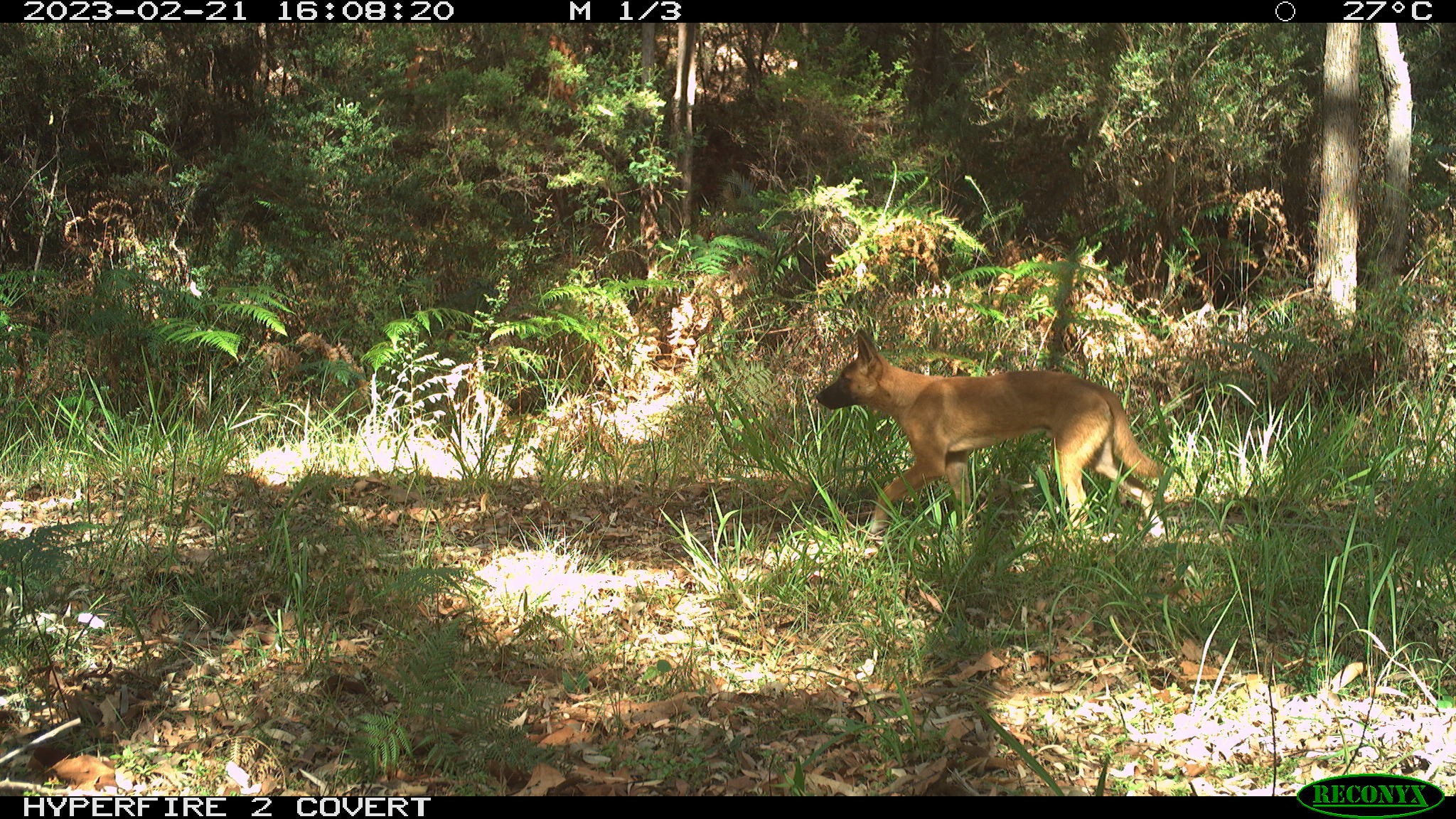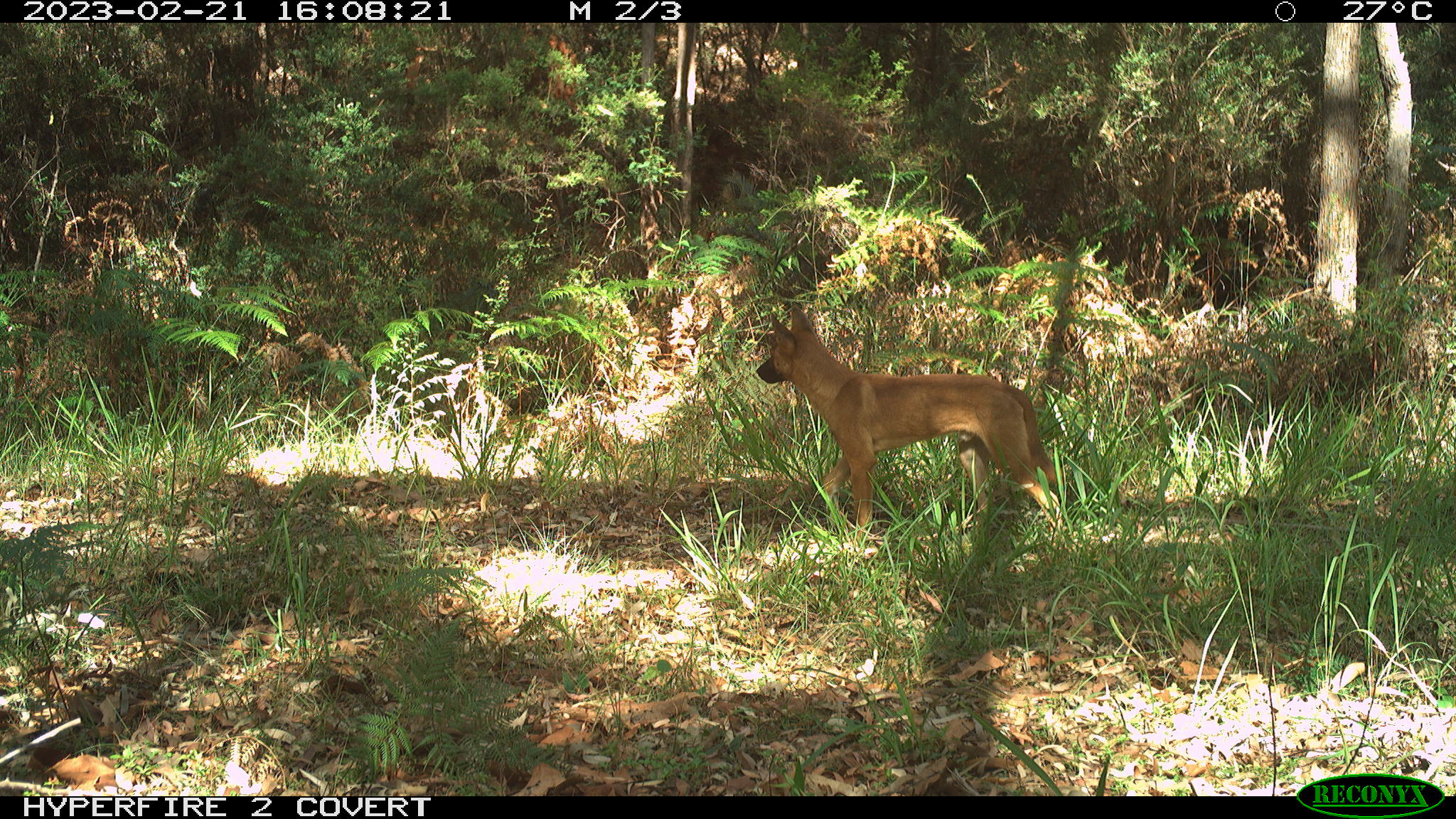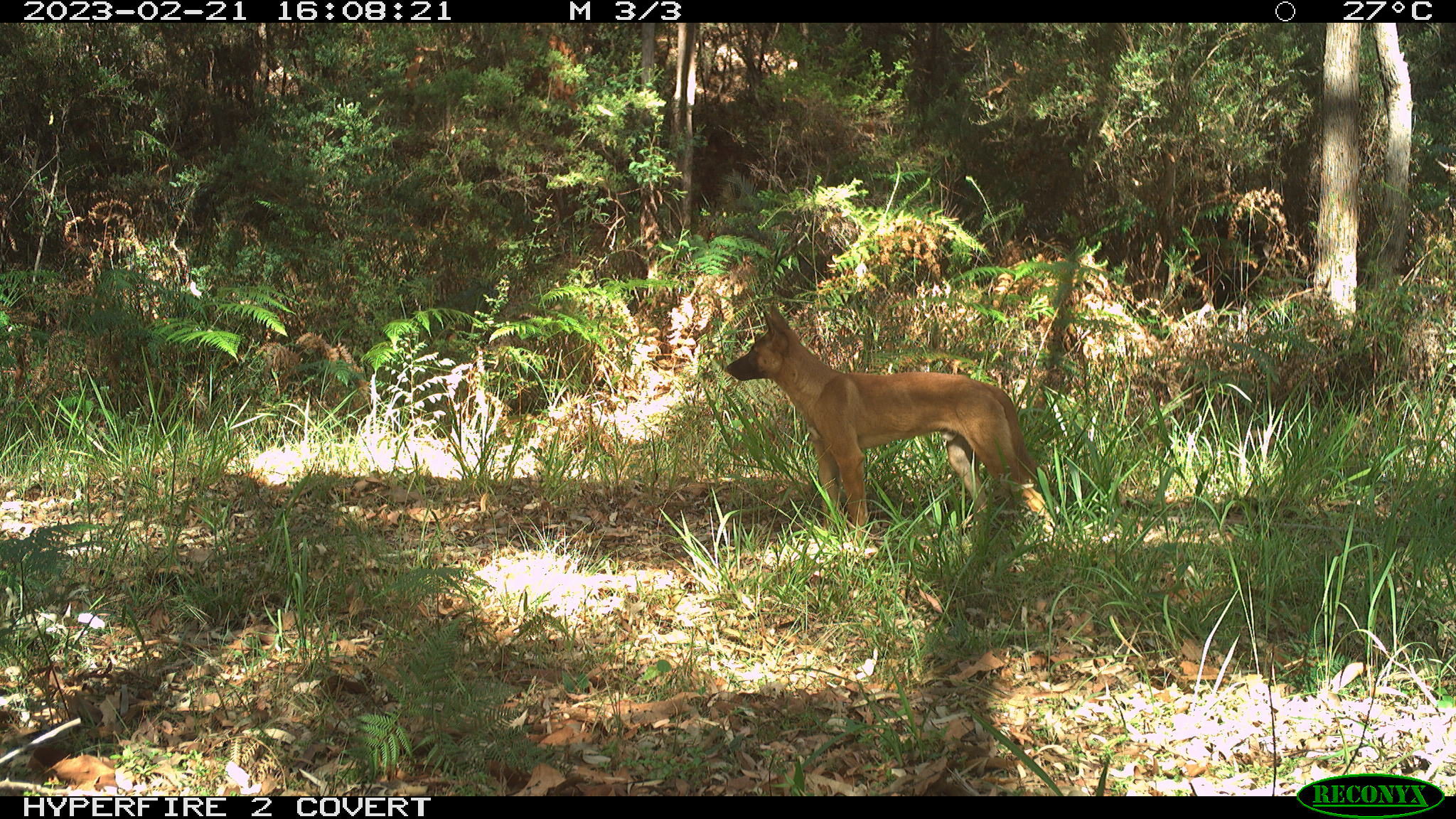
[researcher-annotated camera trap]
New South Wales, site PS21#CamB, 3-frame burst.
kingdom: Animalia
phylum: Chordata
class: Mammalia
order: Carnivora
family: Canidae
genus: Canis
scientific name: Canis familiaris dingo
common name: dingo